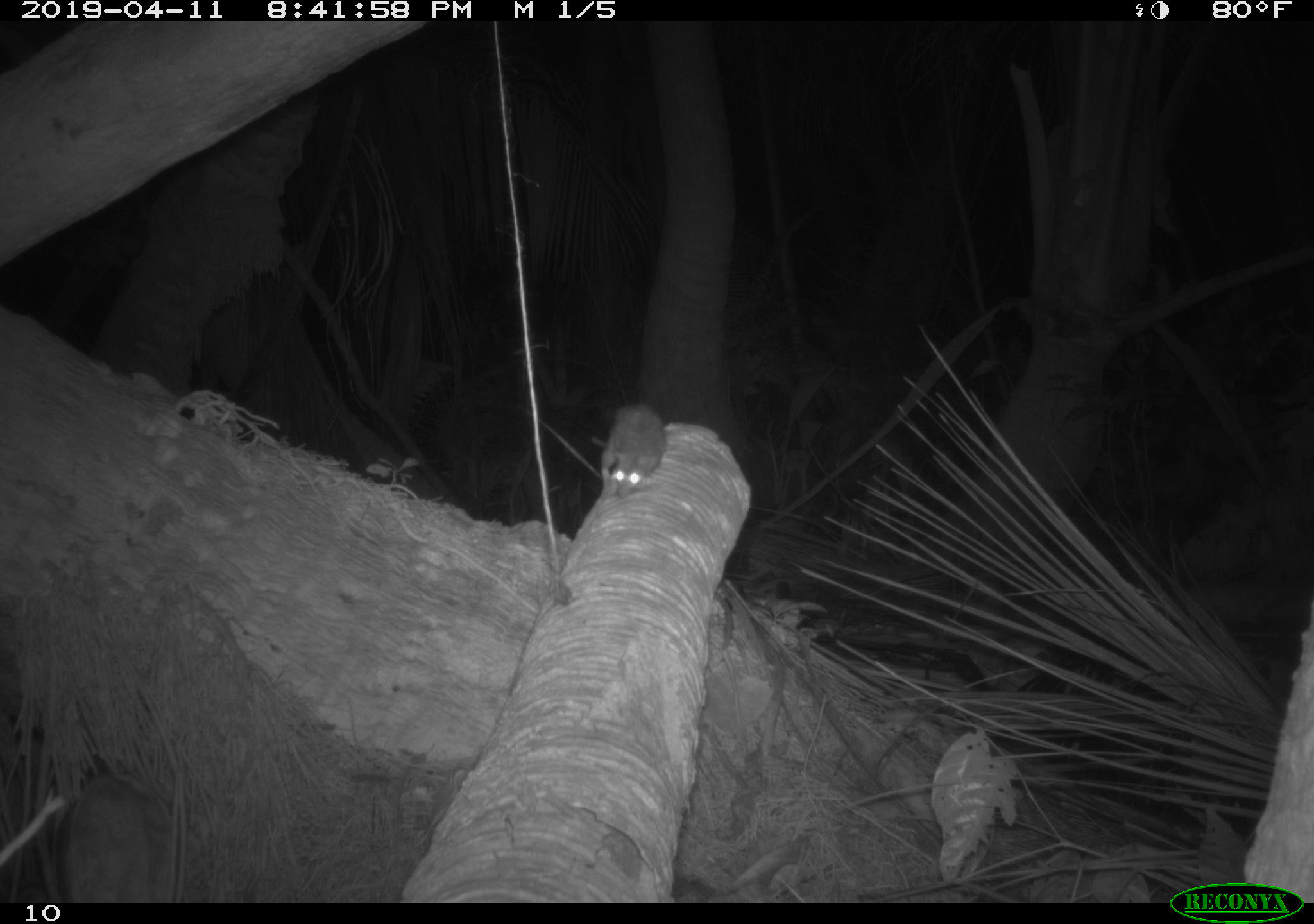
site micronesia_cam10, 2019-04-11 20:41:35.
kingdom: Animalia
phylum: Chordata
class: Mammalia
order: Rodentia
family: Muridae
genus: Rattus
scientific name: Rattus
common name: rat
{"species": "rat (Rattus)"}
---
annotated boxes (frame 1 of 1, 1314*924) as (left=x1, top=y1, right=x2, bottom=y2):
rat: (left=584, top=400, right=661, bottom=509)